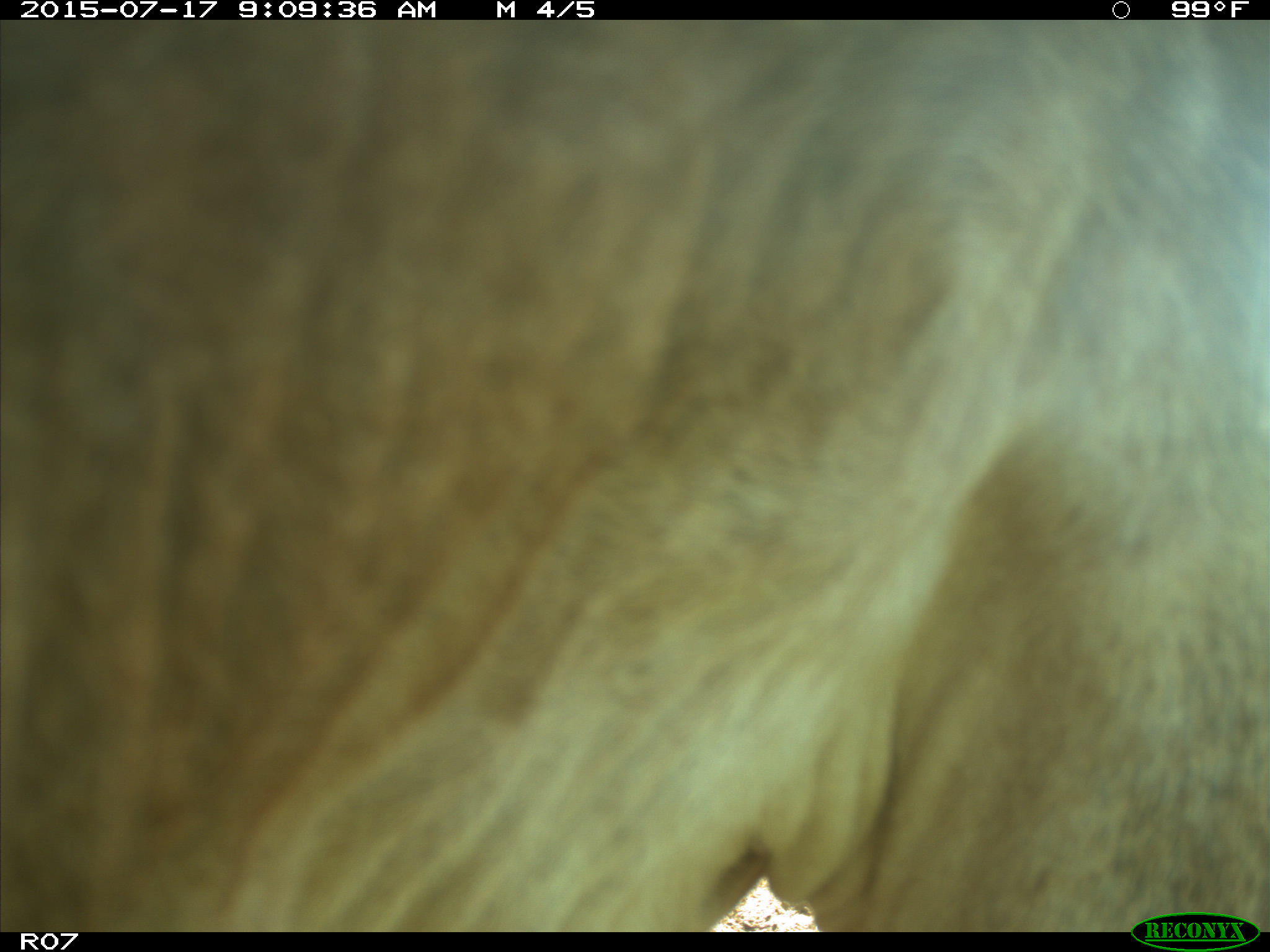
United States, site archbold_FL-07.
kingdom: Animalia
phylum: Chordata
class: Mammalia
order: Artiodactyla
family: Bovidae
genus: Bos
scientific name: Bos taurus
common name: domestic cow